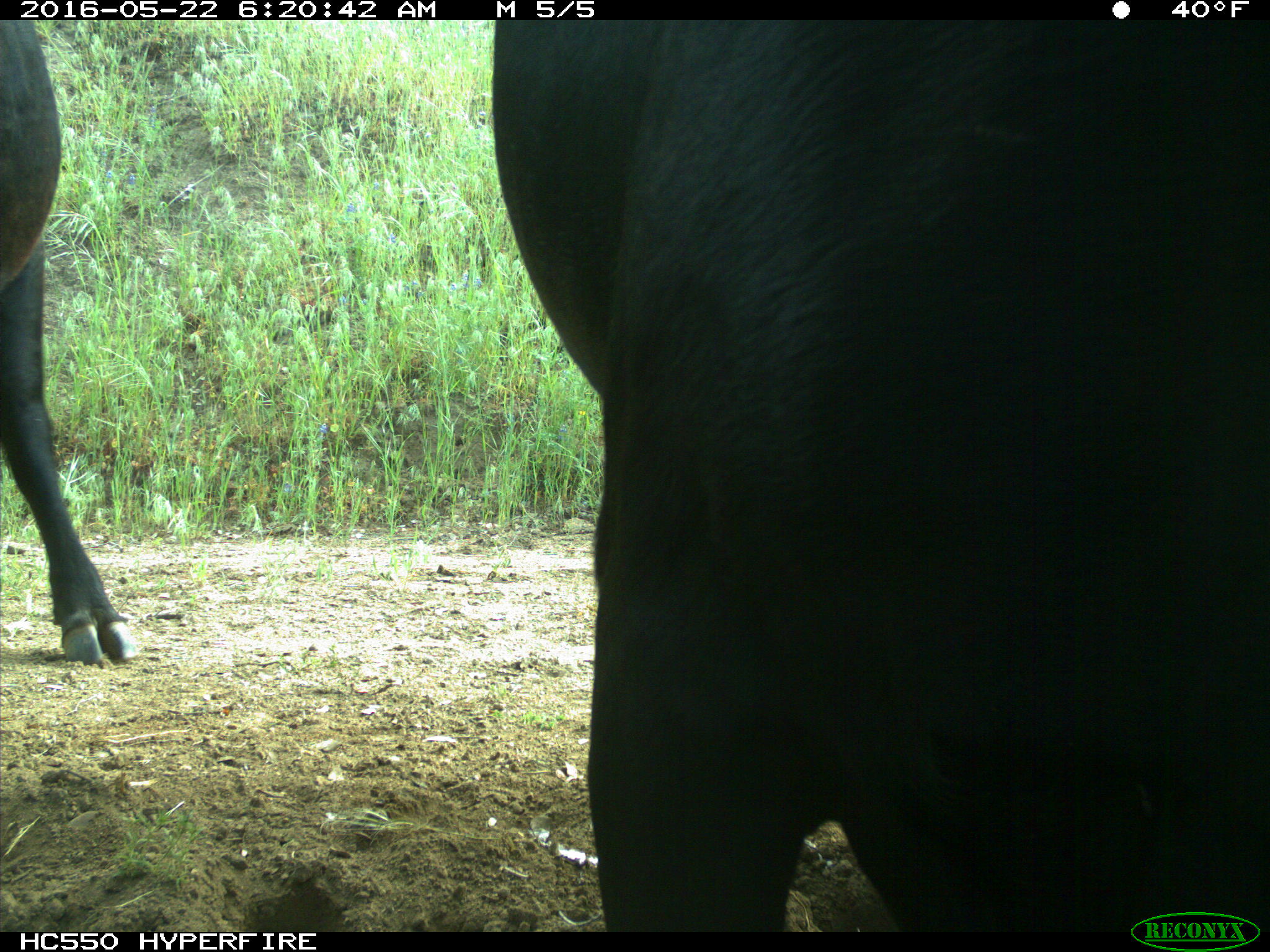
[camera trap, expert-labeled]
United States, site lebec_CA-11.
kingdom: Animalia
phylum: Chordata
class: Mammalia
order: Artiodactyla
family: Bovidae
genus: Bos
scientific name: Bos taurus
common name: domestic cow